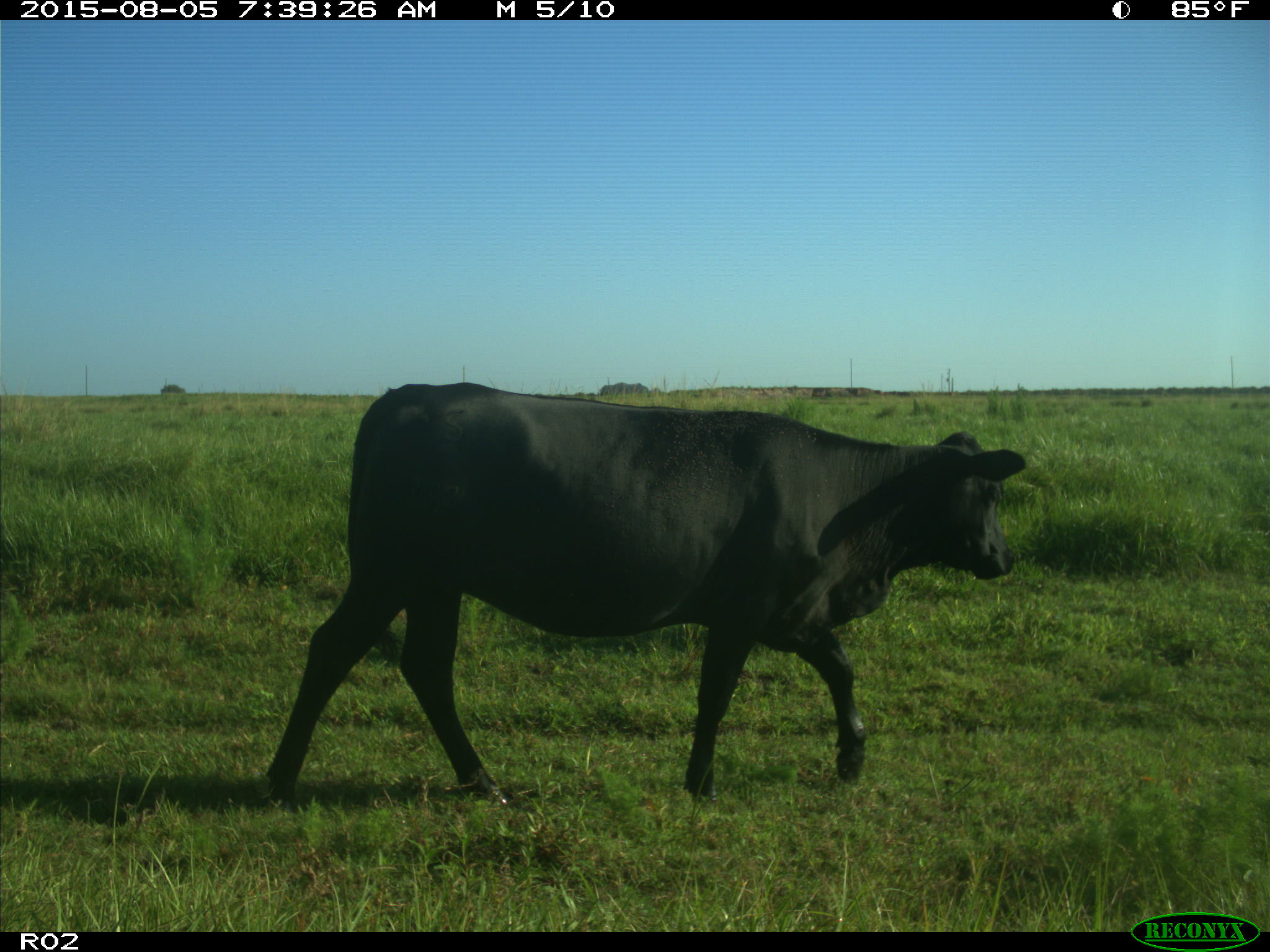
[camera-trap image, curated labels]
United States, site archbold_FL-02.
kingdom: Animalia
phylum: Chordata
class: Mammalia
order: Artiodactyla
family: Bovidae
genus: Bos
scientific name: Bos taurus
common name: domestic cow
Bos taurus (domestic cow).